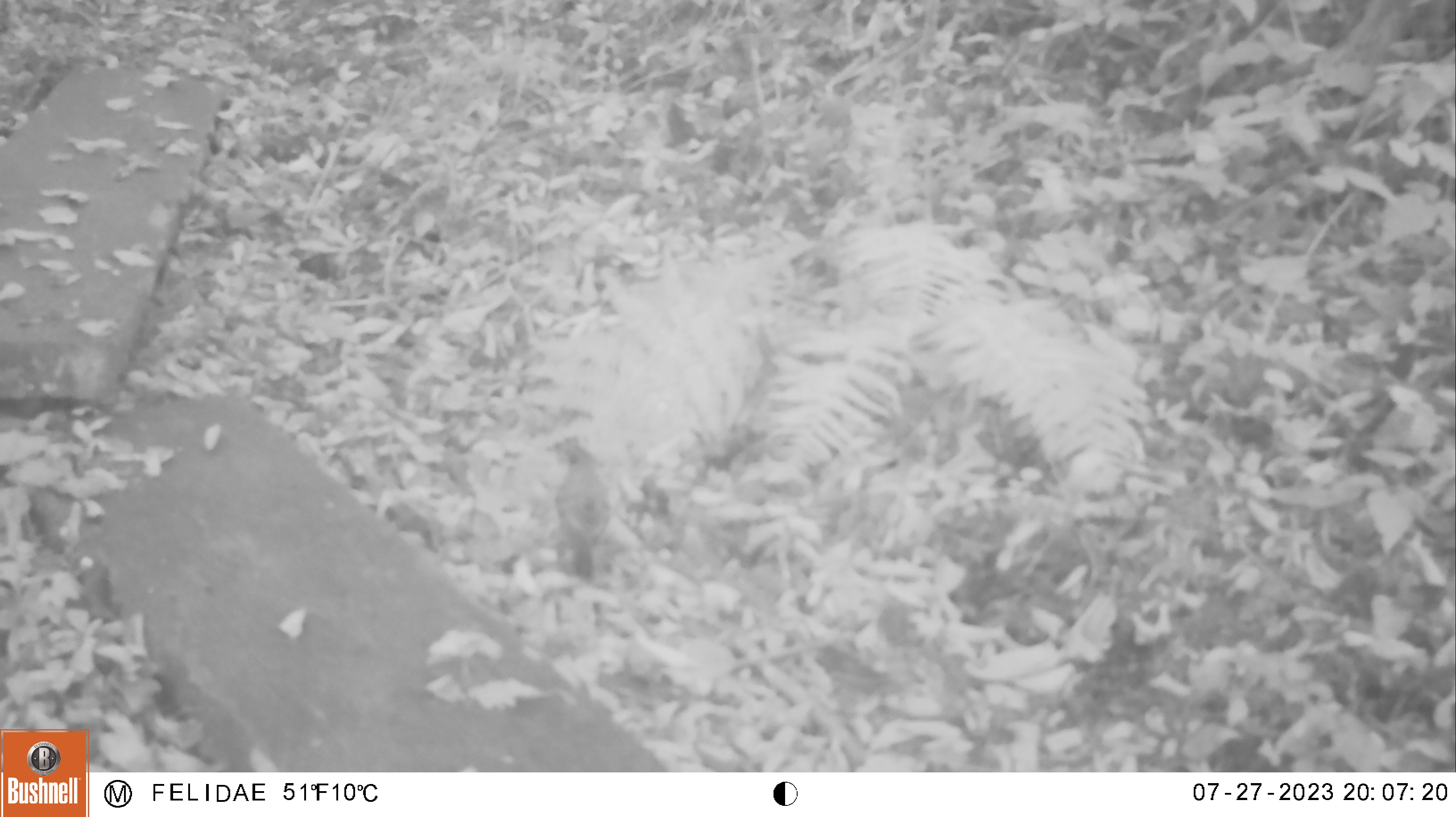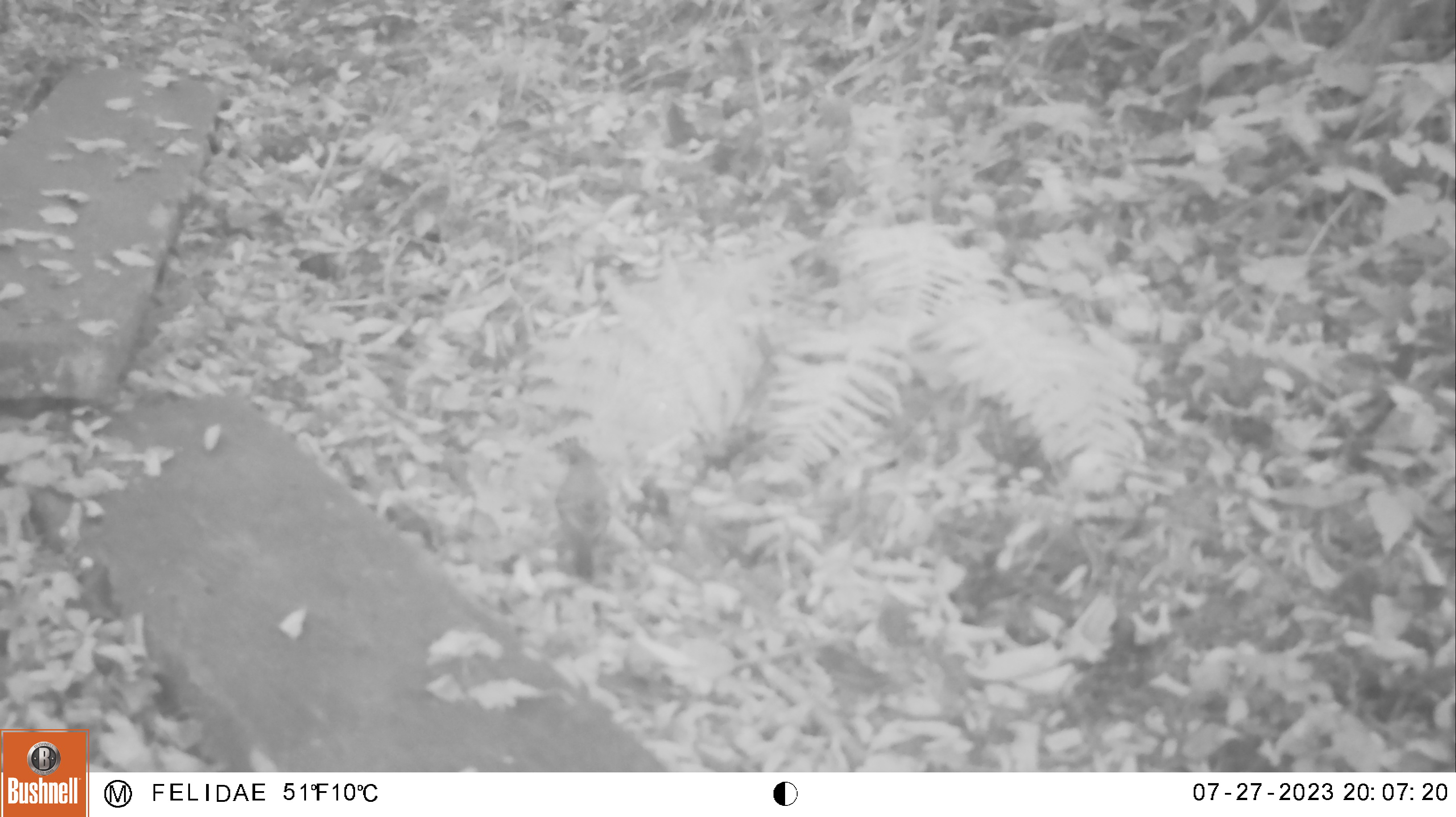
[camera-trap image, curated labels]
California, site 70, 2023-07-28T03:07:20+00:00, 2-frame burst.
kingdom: Animalia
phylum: Chordata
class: Aves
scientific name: Aves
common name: bird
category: unknown bird